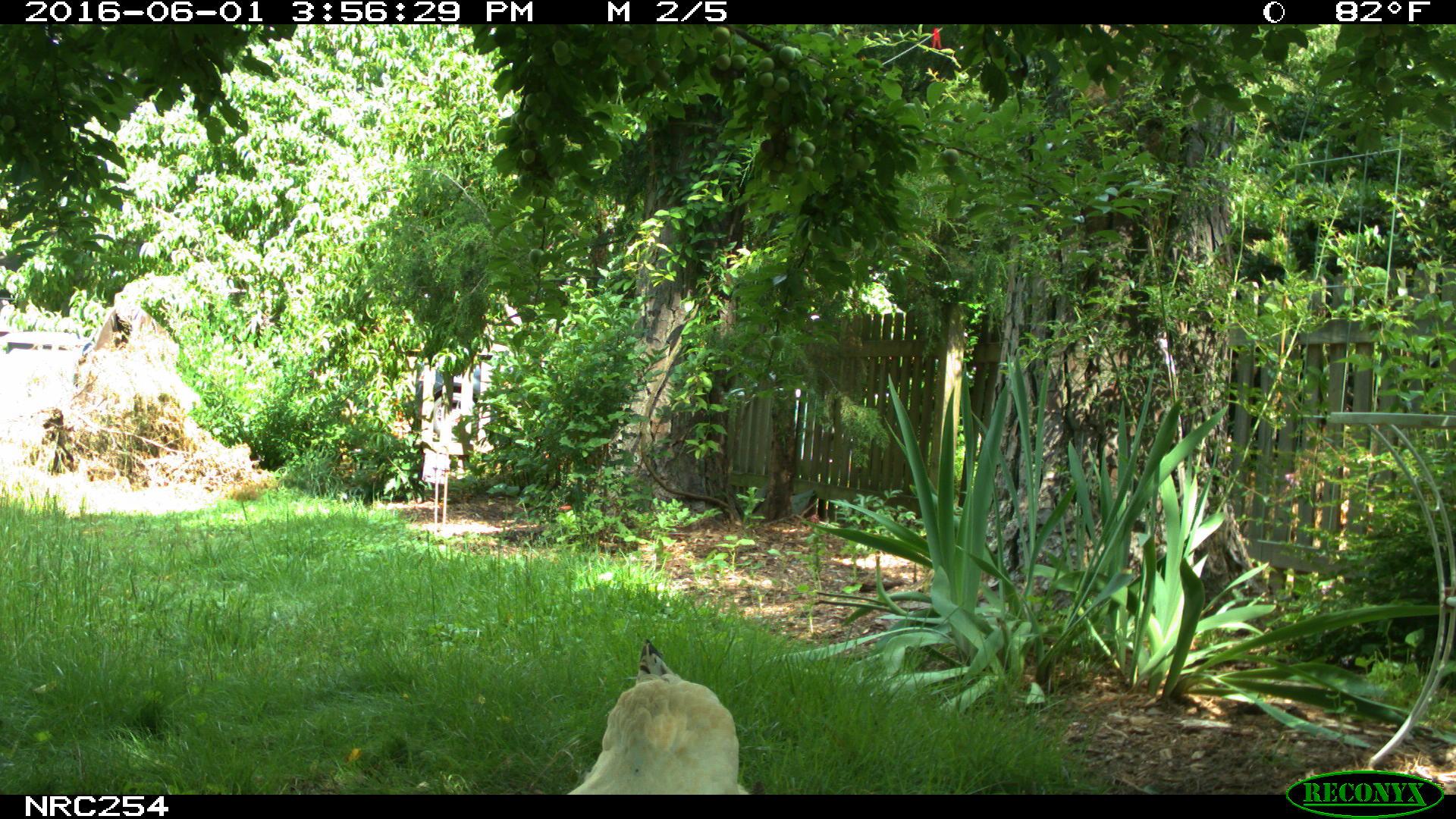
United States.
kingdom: Animalia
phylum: Chordata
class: Aves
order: Galliformes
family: Phasianidae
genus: Gallus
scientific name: Gallus gallus domesticus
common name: domestic chicken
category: Chicken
Chicken (domestic chicken) (Gallus gallus domesticus).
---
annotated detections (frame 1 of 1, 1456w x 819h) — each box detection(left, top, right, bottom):
Chicken: detection(567, 640, 746, 801)